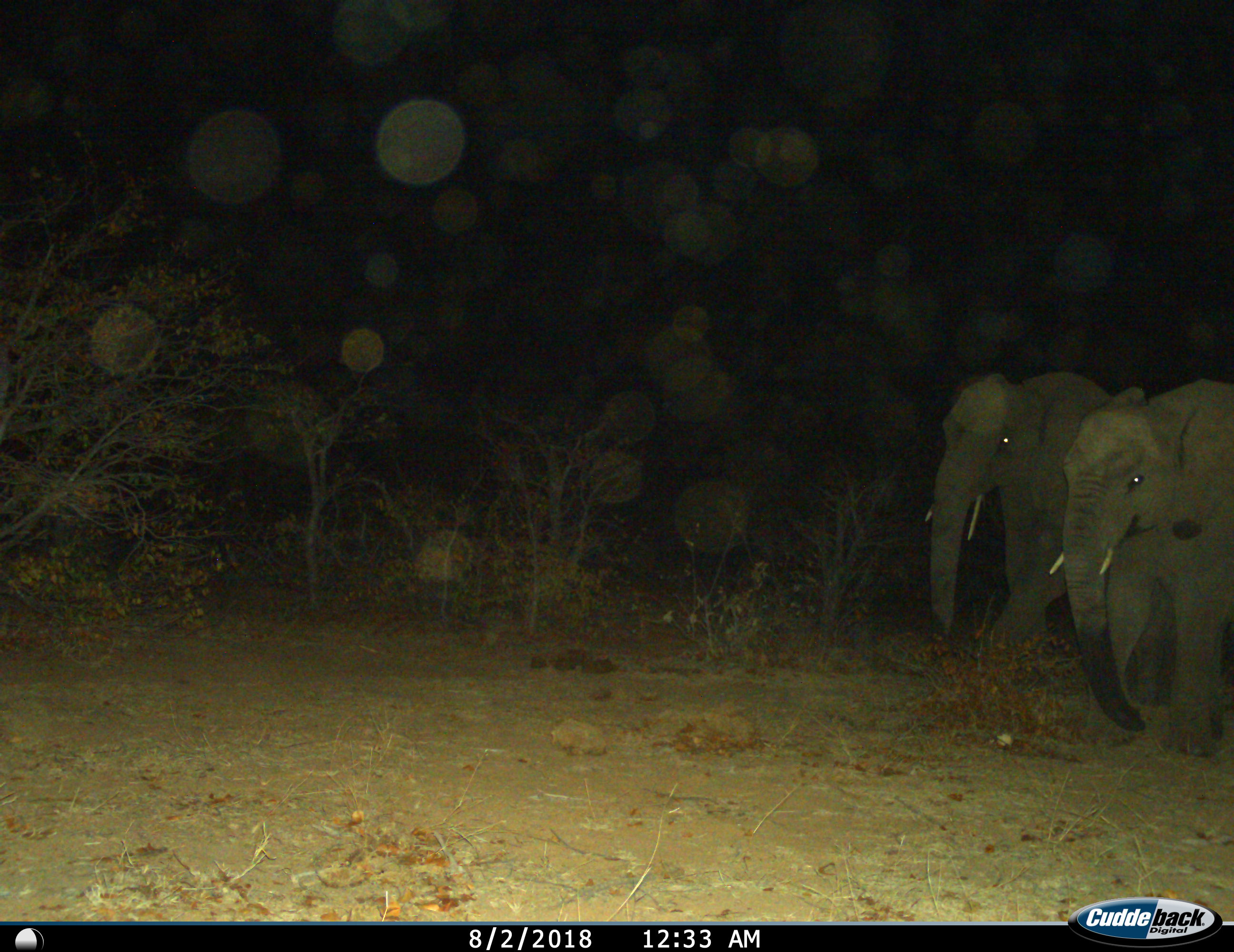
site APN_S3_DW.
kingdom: Animalia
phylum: Chordata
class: Mammalia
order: Proboscidea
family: Elephantidae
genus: Loxodonta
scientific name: Loxodonta africana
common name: african bush elephant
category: elephant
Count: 2.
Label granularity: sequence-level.